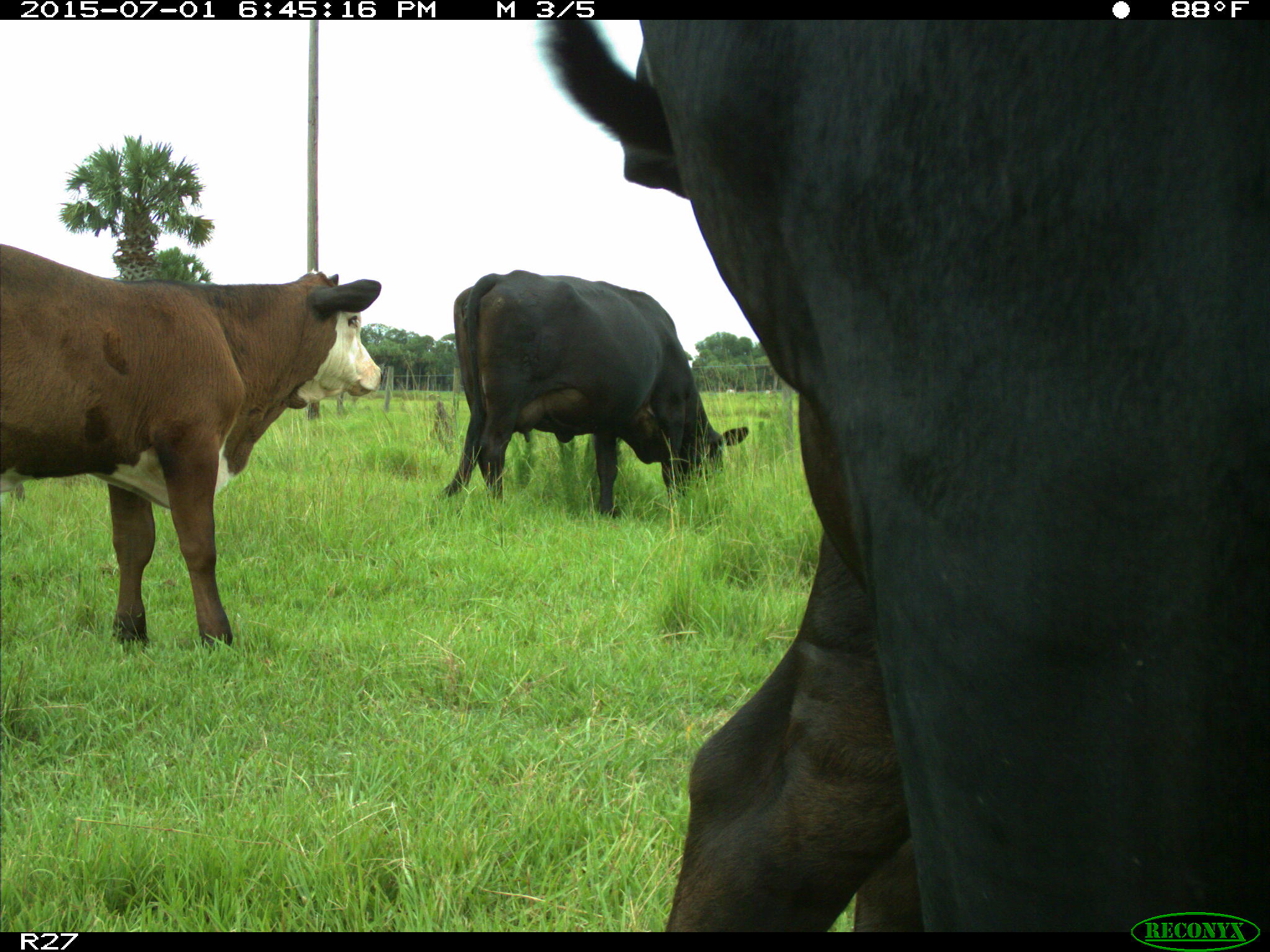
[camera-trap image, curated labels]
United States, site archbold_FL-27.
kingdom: Animalia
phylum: Chordata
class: Mammalia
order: Artiodactyla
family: Bovidae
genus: Bos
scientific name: Bos taurus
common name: domestic cow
Bos taurus (domestic cow).